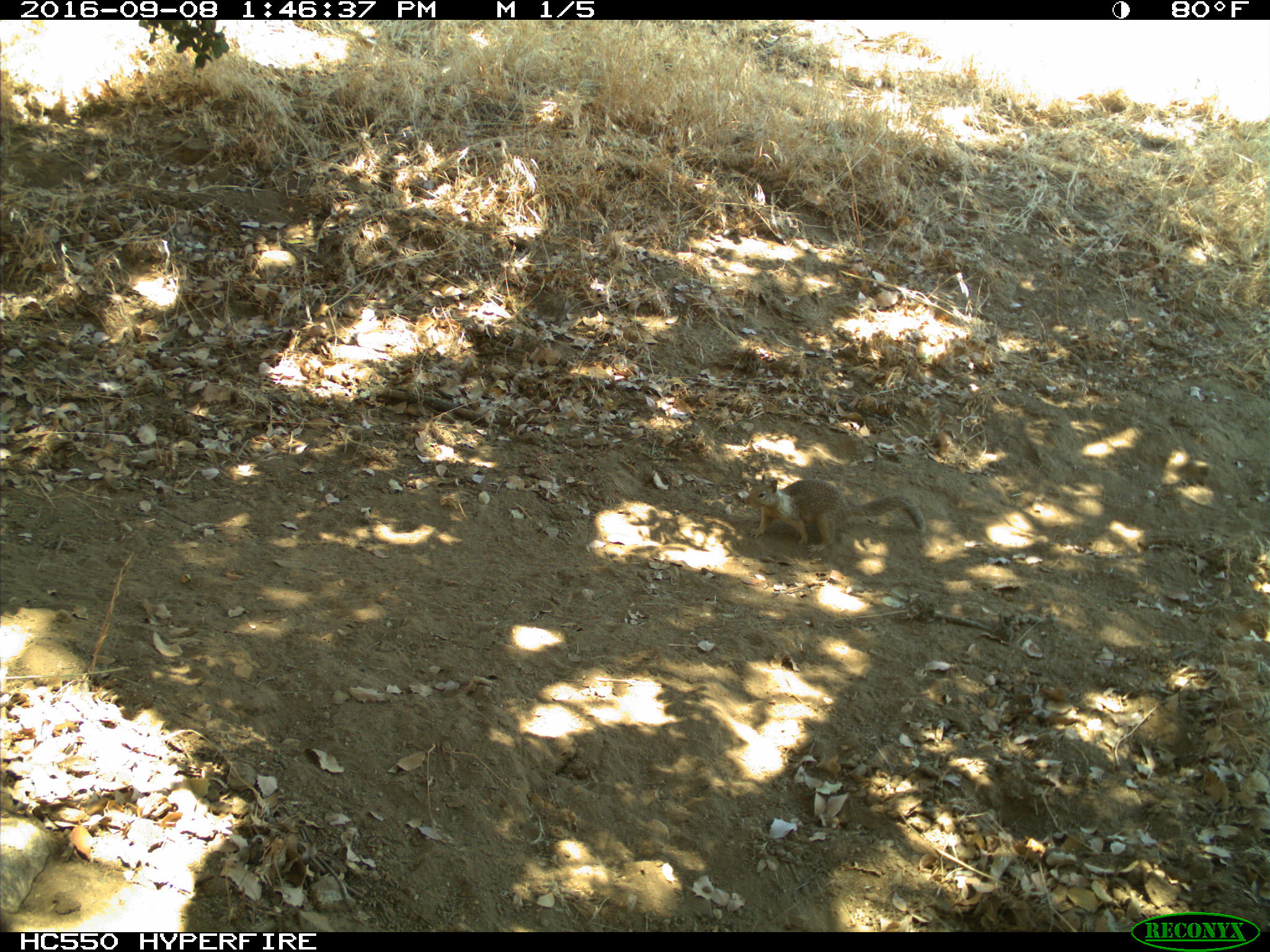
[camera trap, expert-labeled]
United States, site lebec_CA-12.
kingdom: Animalia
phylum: Chordata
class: Mammalia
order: Rodentia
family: Sciuridae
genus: Otospermophilus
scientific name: Otospermophilus beecheyi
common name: california ground squirrel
Otospermophilus beecheyi (california ground squirrel).